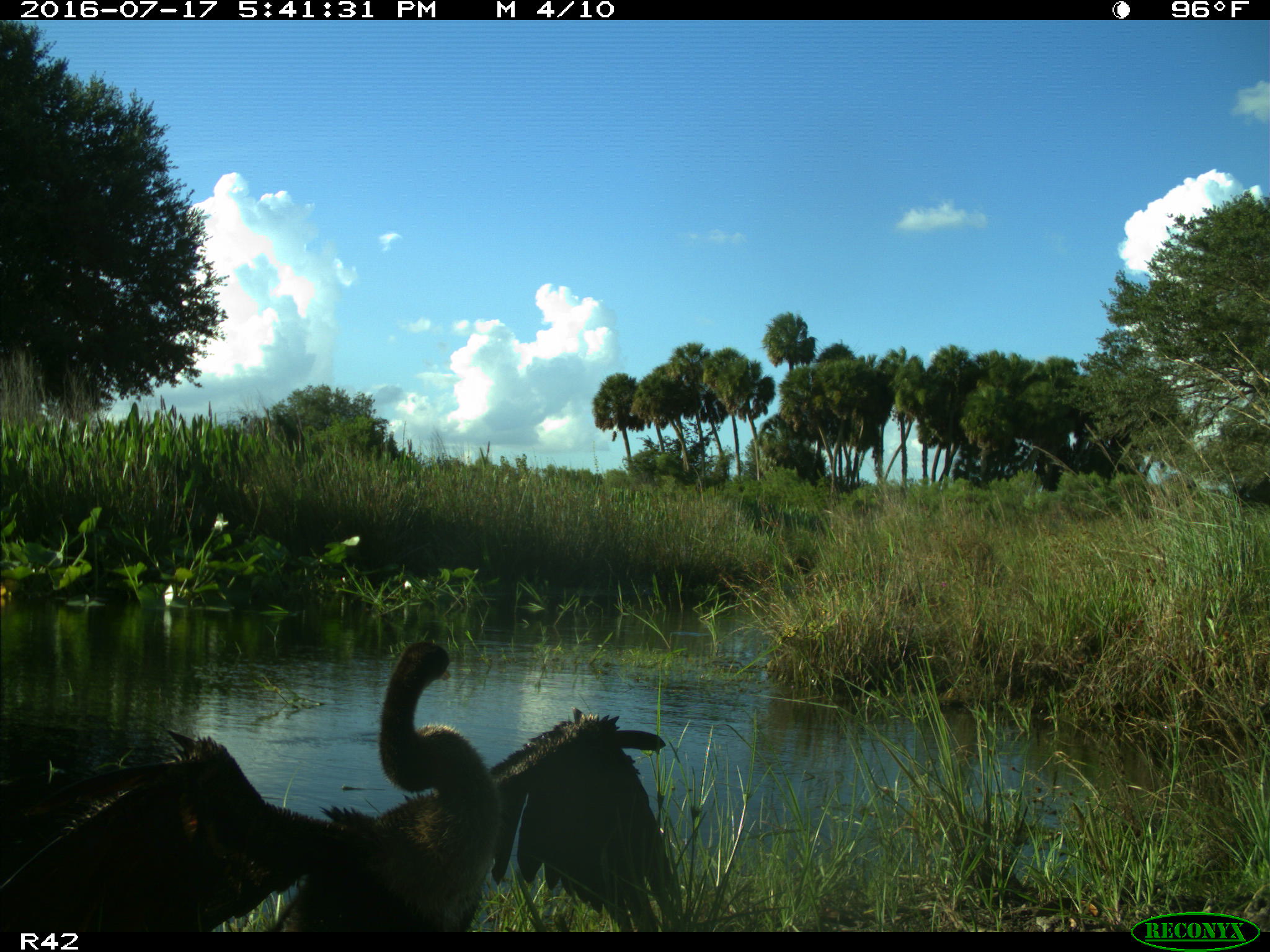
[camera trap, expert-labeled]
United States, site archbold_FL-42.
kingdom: Animalia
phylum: Chordata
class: Aves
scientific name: Aves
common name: birds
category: unidentified bird